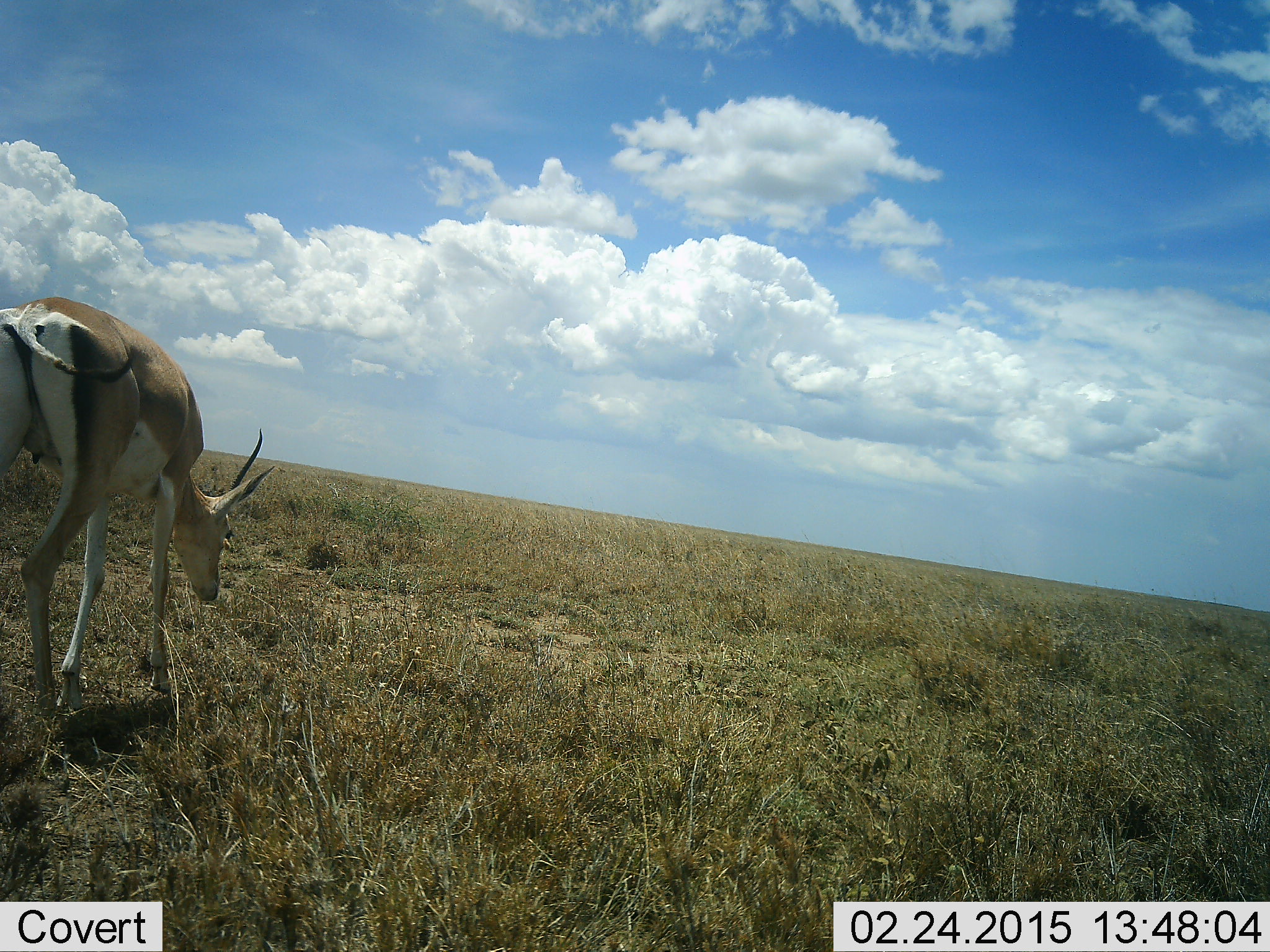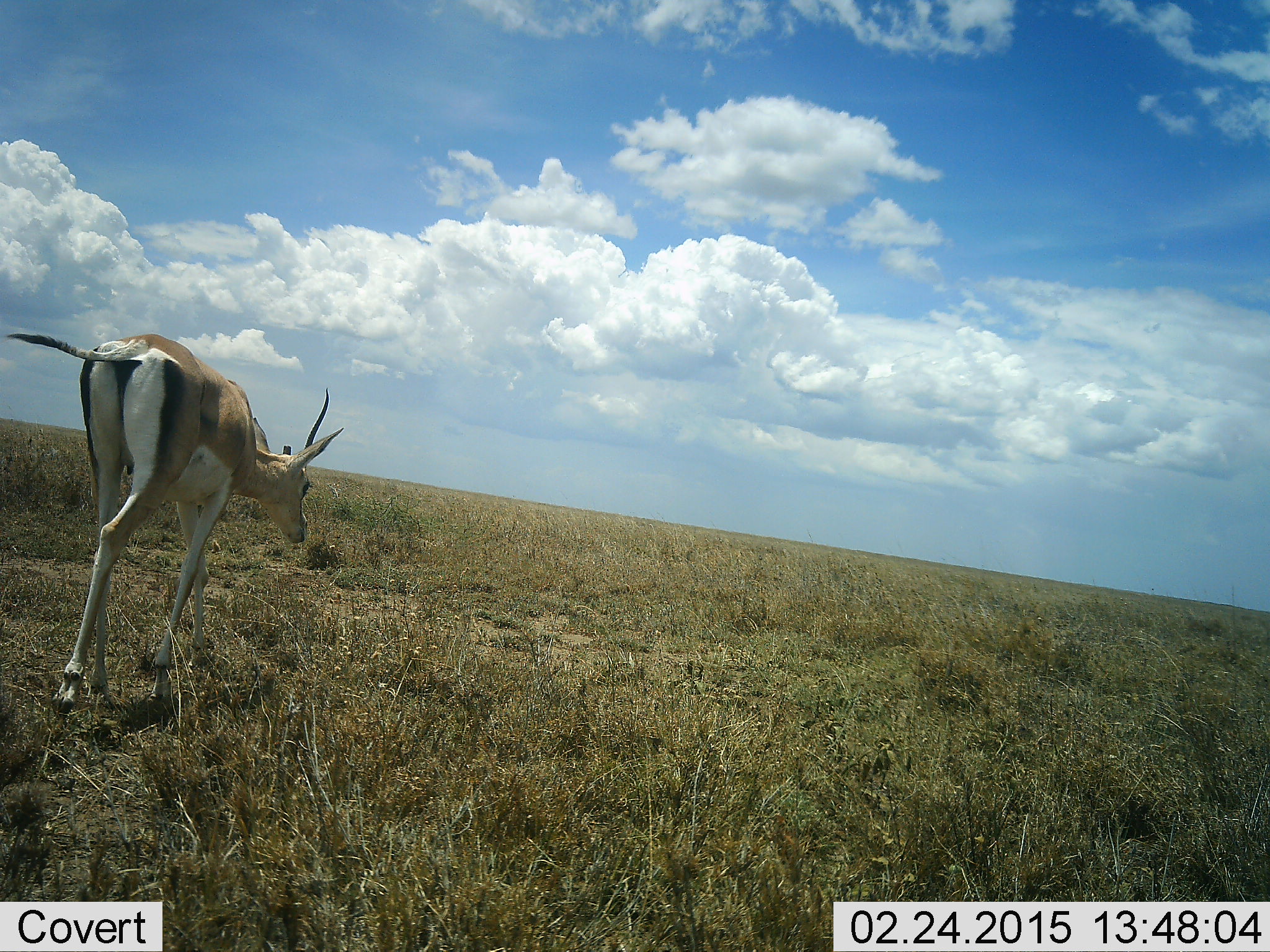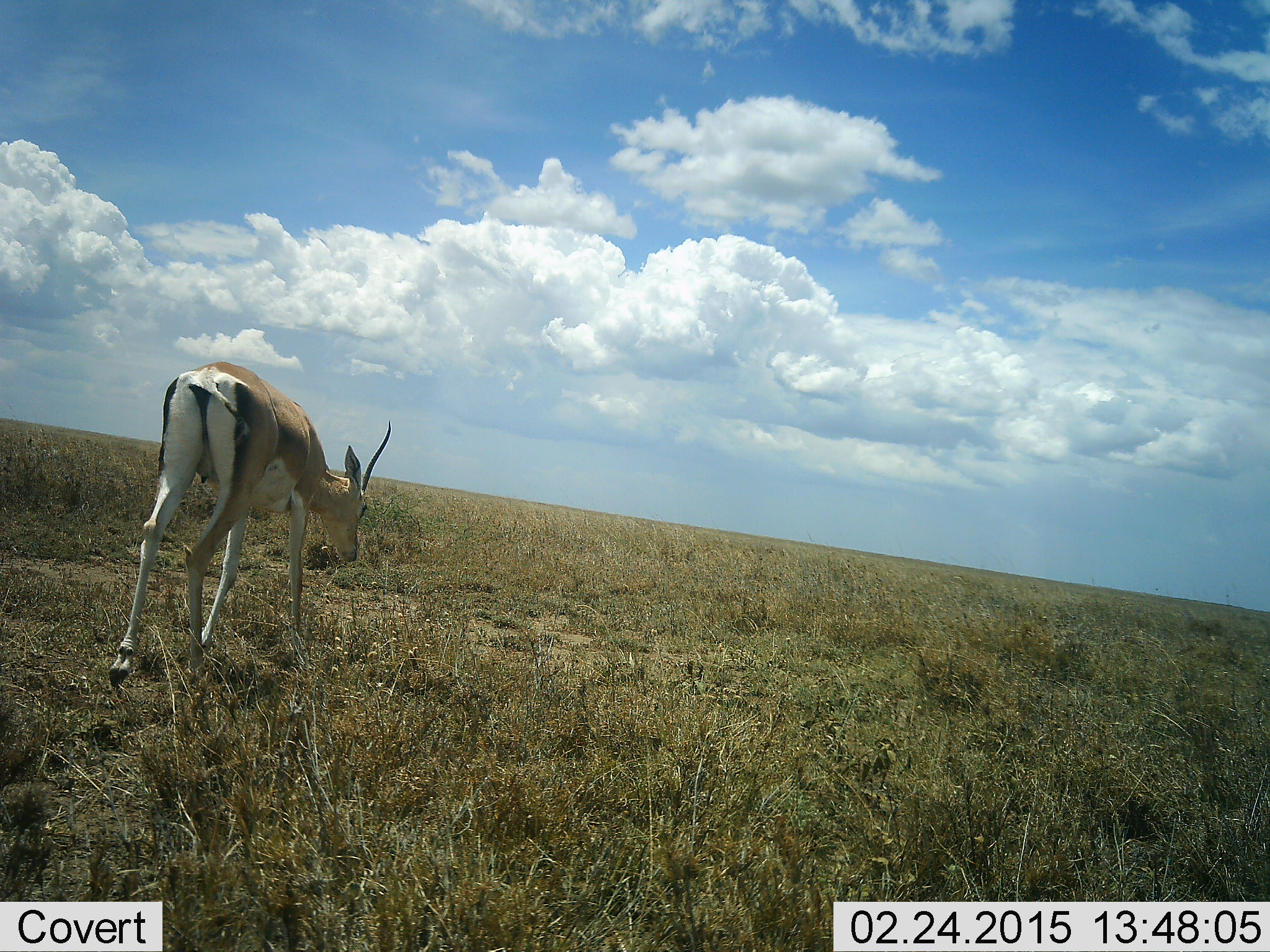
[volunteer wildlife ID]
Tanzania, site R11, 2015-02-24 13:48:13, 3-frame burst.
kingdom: Animalia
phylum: Chordata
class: Mammalia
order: Artiodactyla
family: Bovidae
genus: Nanger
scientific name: Nanger granti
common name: grant's gazelle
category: gazellegrants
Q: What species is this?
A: Gazellegrants (grant's gazelle) (Nanger granti).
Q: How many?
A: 1.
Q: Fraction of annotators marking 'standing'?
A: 0%.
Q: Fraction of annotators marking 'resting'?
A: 0%.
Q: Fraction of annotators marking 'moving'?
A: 100%.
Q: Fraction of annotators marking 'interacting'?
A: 0%.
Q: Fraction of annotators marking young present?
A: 0%.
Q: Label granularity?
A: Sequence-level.